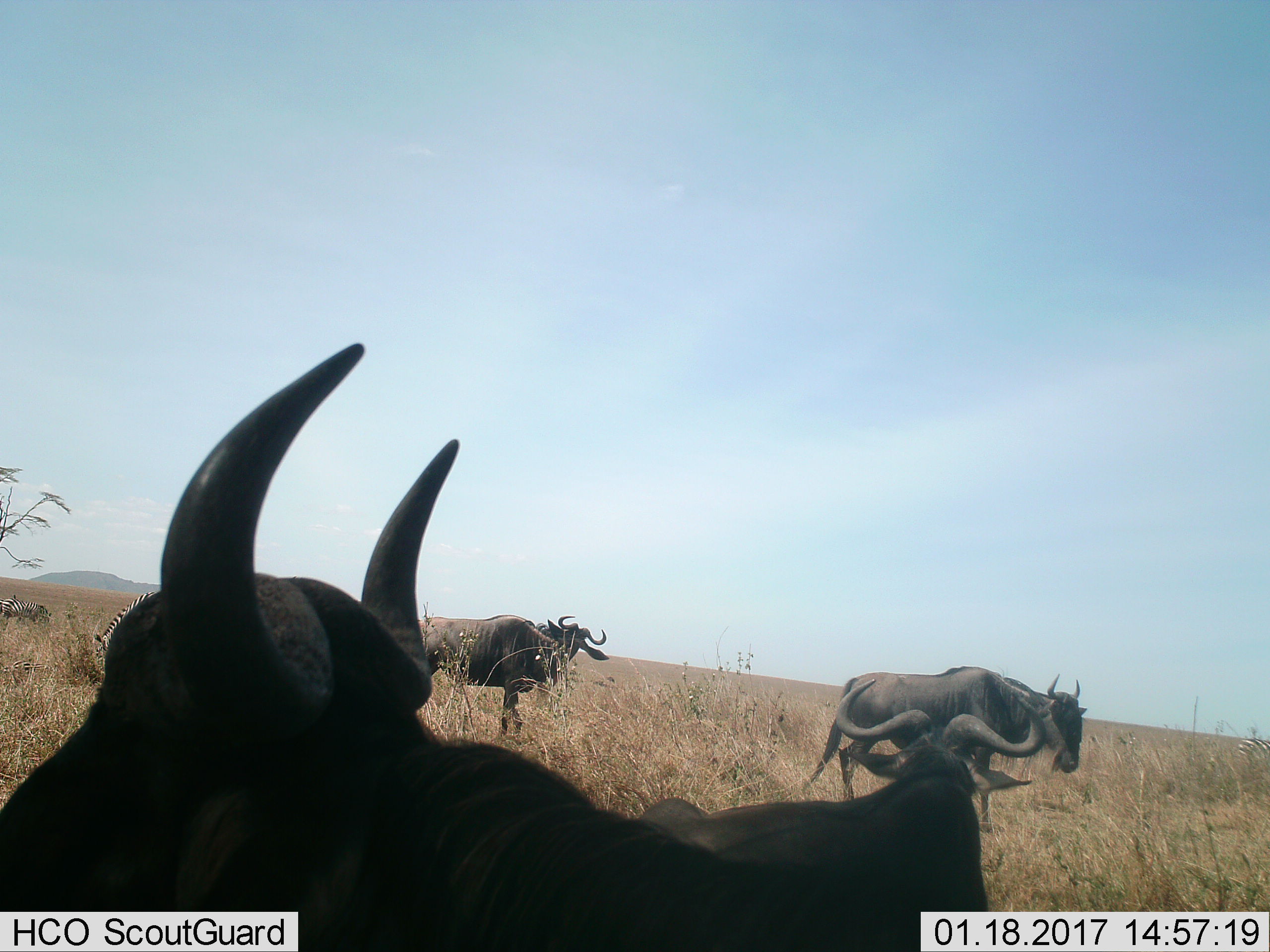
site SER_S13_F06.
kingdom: Animalia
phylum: Chordata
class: Mammalia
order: Artiodactyla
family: Bovidae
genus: Connochaetes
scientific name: Connochaetes taurinus taurinus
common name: blue wildebeest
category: wildebeestblue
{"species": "wildebeestblue (blue wildebeest) (Connochaetes taurinus taurinus)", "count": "4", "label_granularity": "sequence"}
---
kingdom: Animalia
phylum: Chordata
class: Mammalia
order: Perissodactyla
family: Equidae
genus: Equus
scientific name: Equus quagga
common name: plains zebra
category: zebraplains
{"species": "zebraplains (plains zebra) (Equus quagga)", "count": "3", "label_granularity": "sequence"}